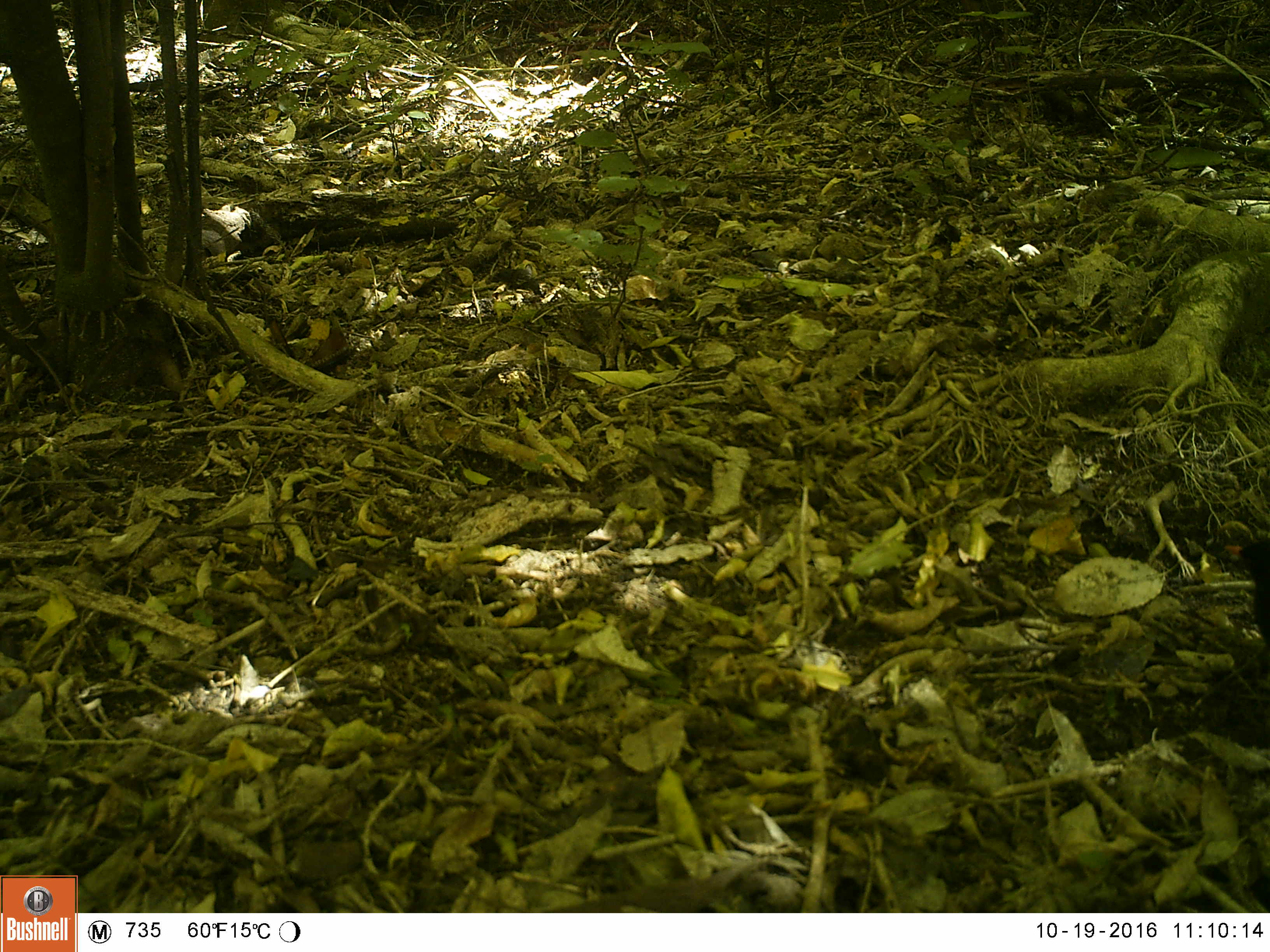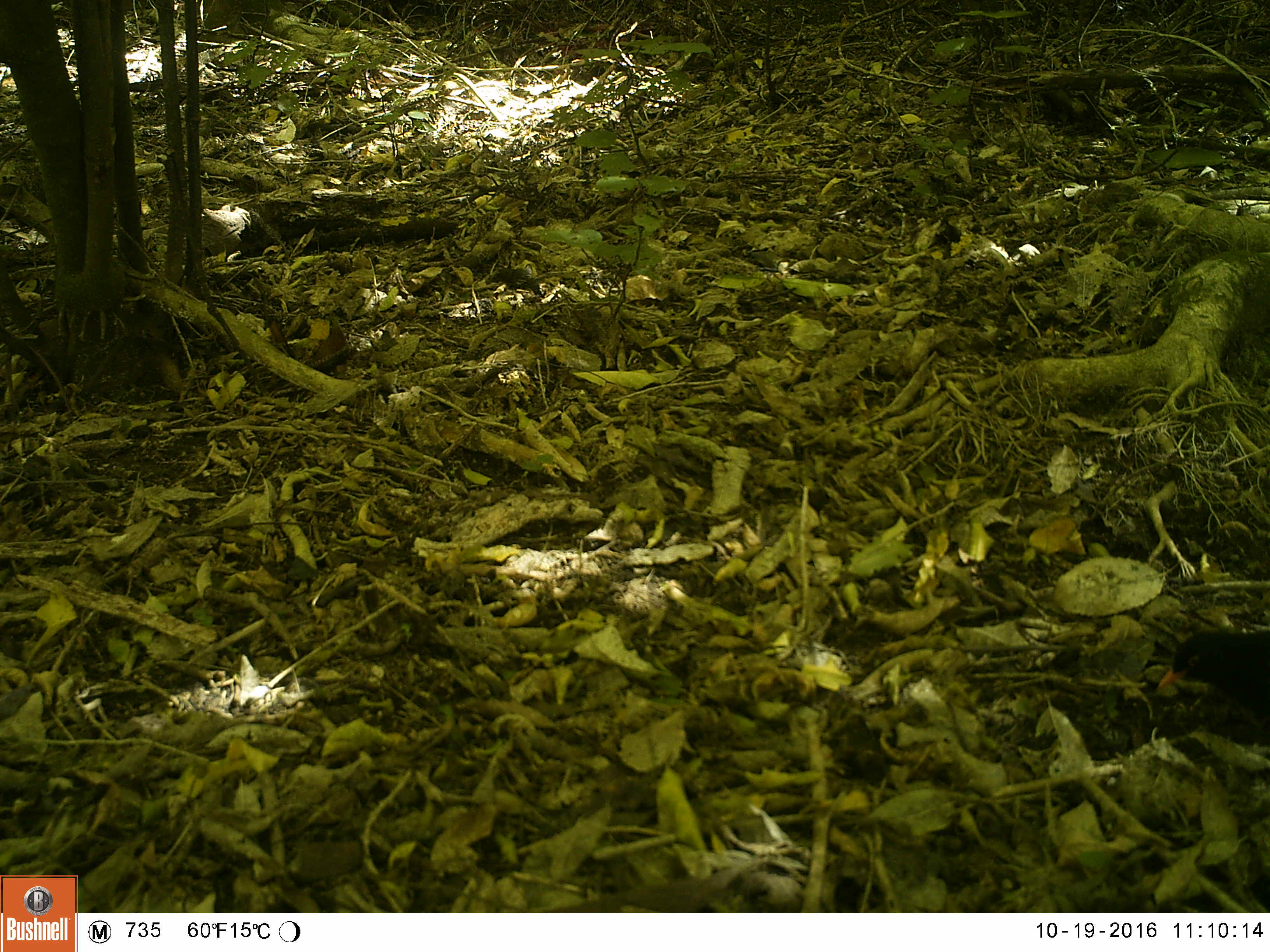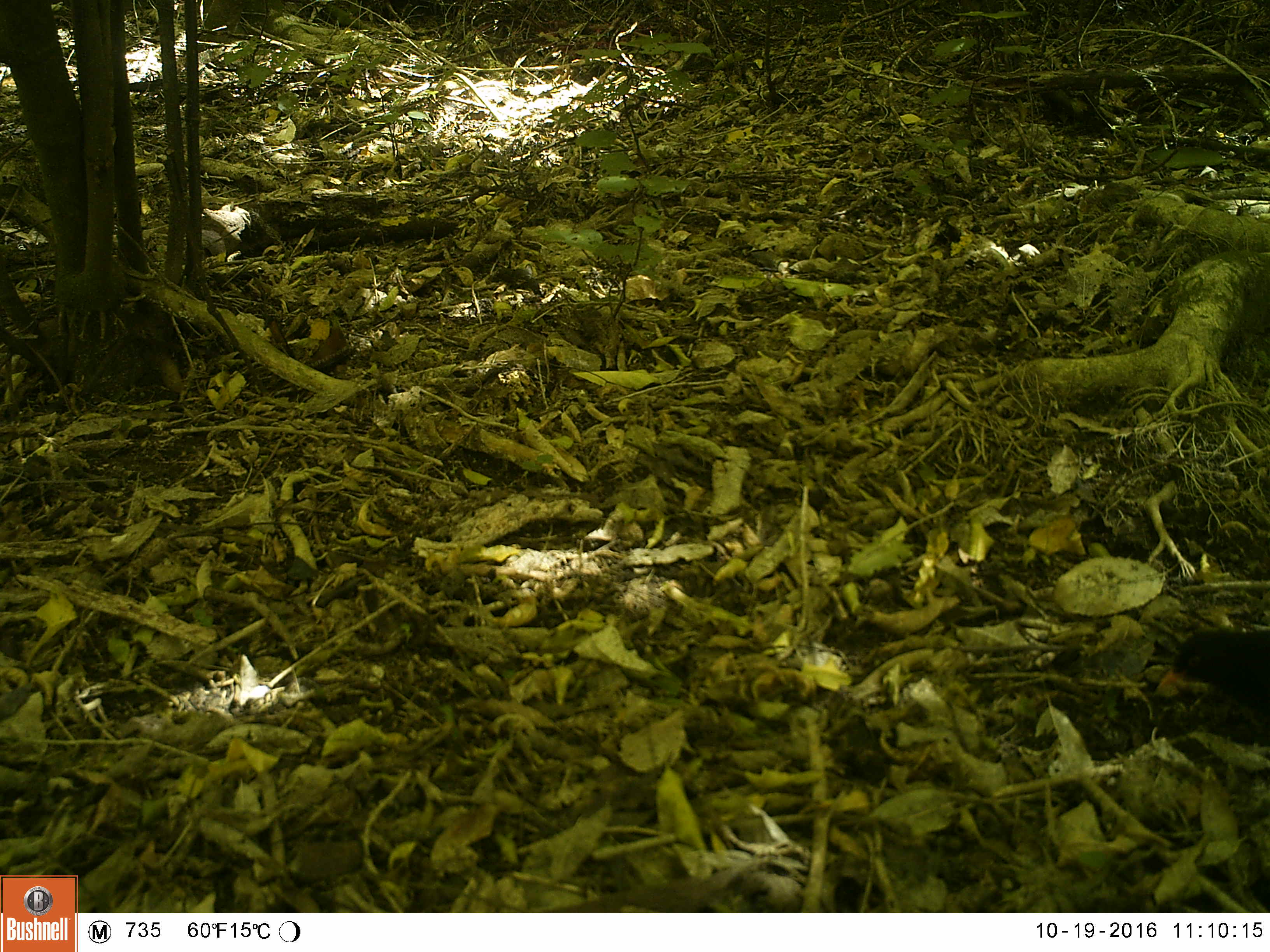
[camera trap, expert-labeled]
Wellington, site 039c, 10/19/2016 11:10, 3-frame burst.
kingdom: Animalia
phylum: Chordata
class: Aves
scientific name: Aves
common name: bird